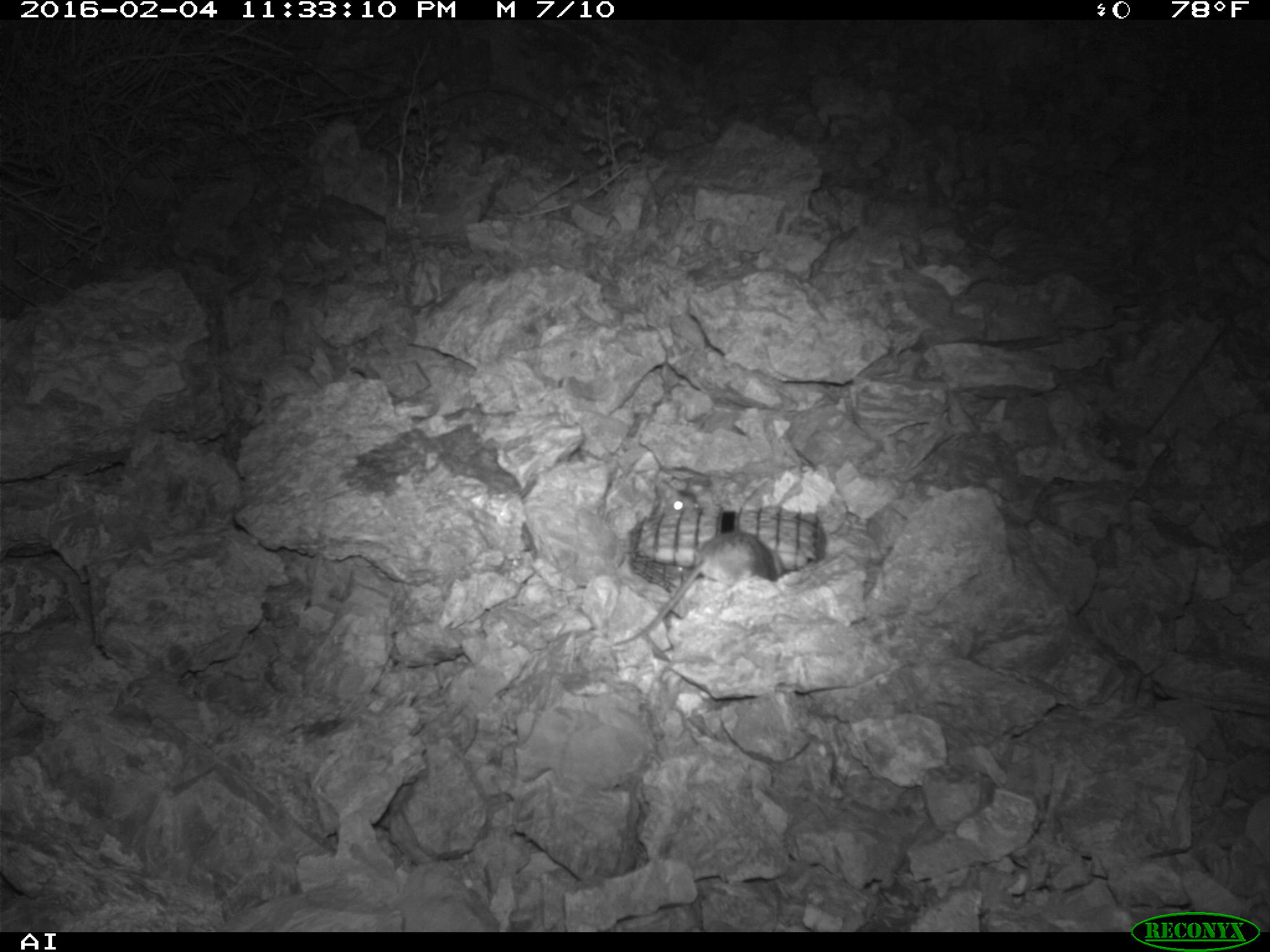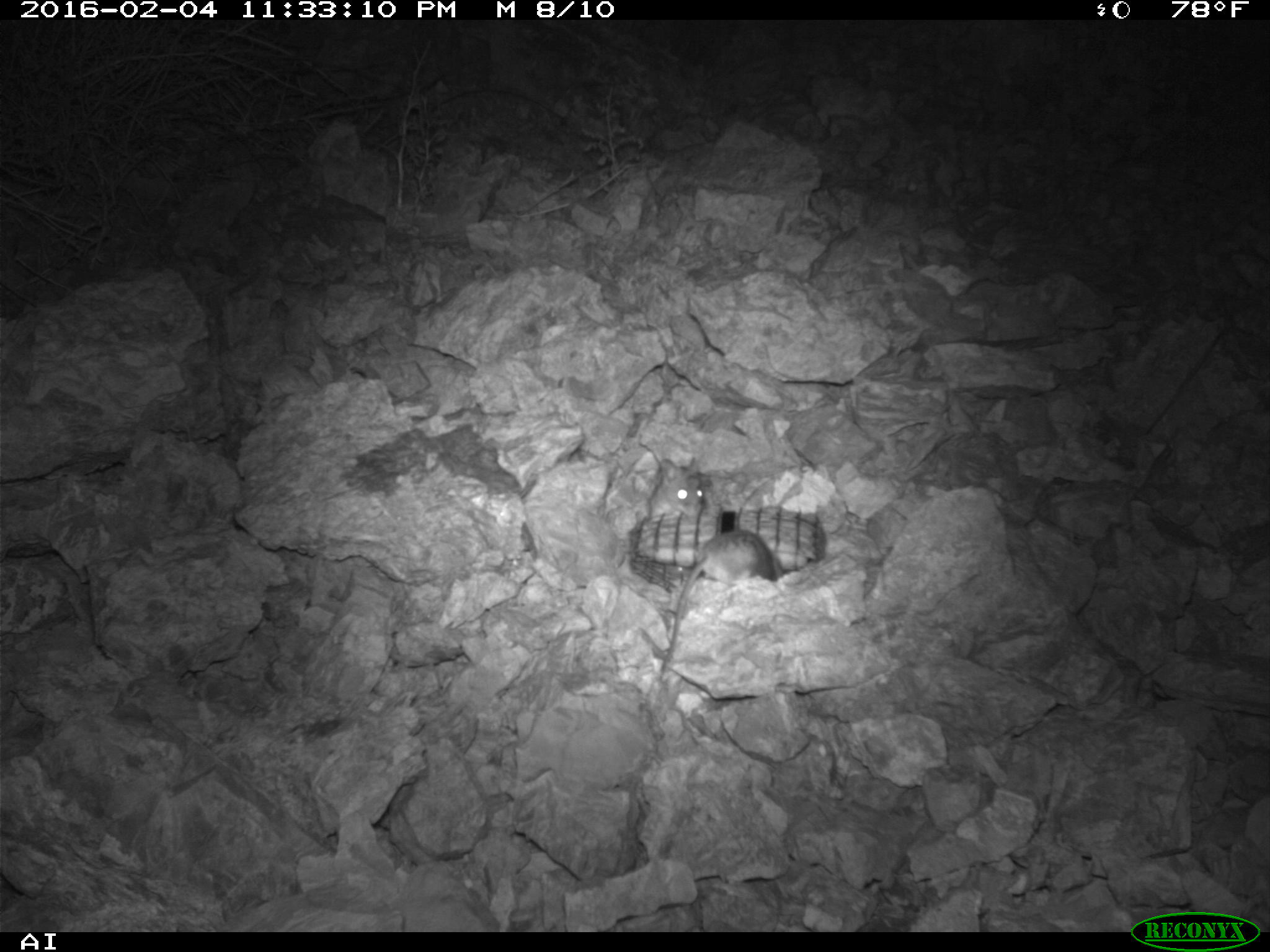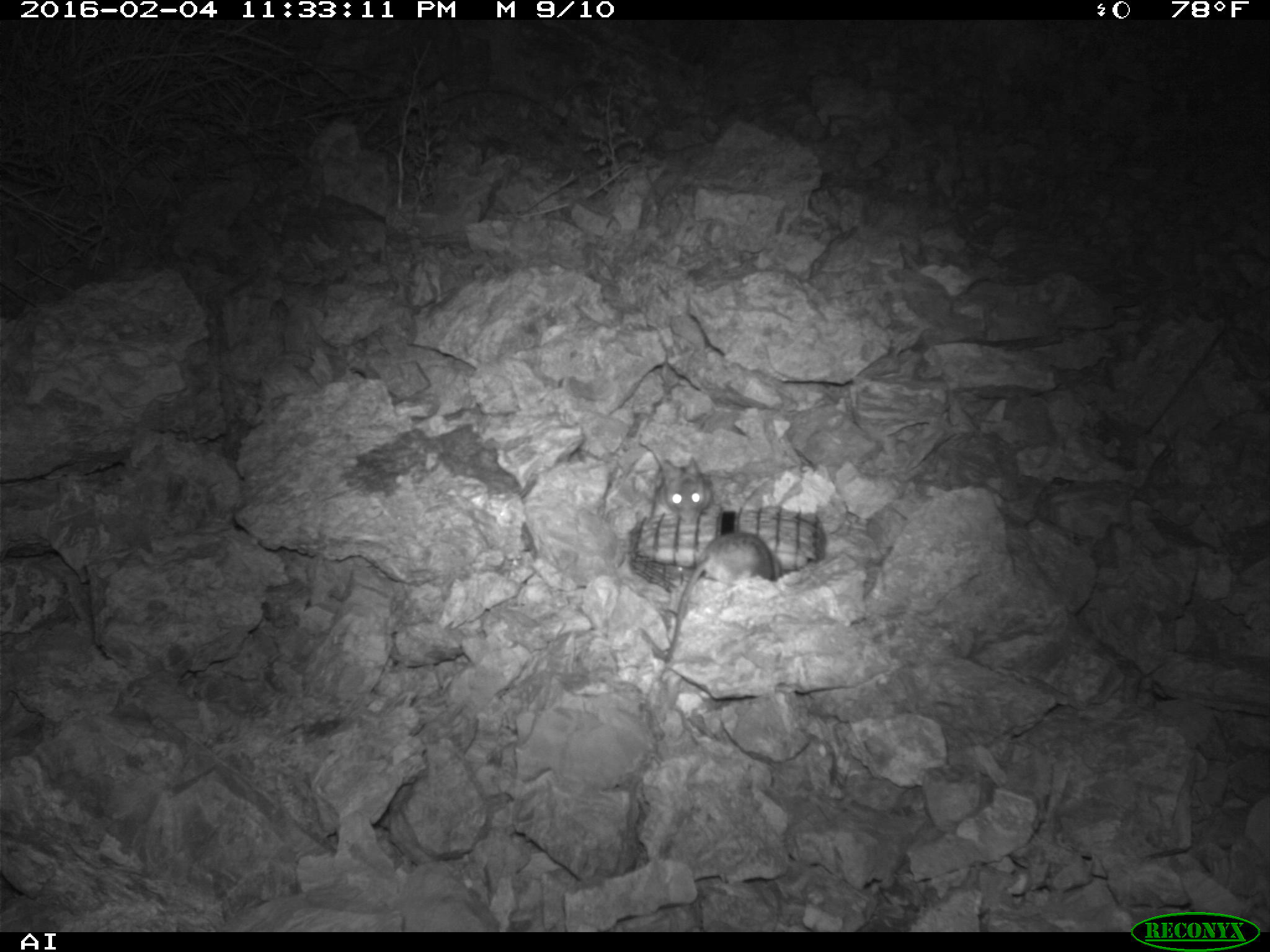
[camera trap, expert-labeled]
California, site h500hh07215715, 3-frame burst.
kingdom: Animalia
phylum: Chordata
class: Mammalia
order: Rodentia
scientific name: Rodentia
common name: rodent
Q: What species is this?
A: Rodent (Rodentia).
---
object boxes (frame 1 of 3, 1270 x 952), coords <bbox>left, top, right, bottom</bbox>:
rodent: <bbox>613, 529, 782, 645</bbox>; <bbox>658, 495, 696, 511</bbox>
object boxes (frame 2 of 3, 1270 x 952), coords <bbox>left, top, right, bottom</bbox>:
rodent: <bbox>660, 530, 783, 676</bbox>; <bbox>647, 457, 703, 519</bbox>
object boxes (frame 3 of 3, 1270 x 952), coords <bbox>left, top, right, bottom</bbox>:
rodent: <bbox>662, 530, 779, 661</bbox>; <bbox>662, 456, 713, 519</bbox>